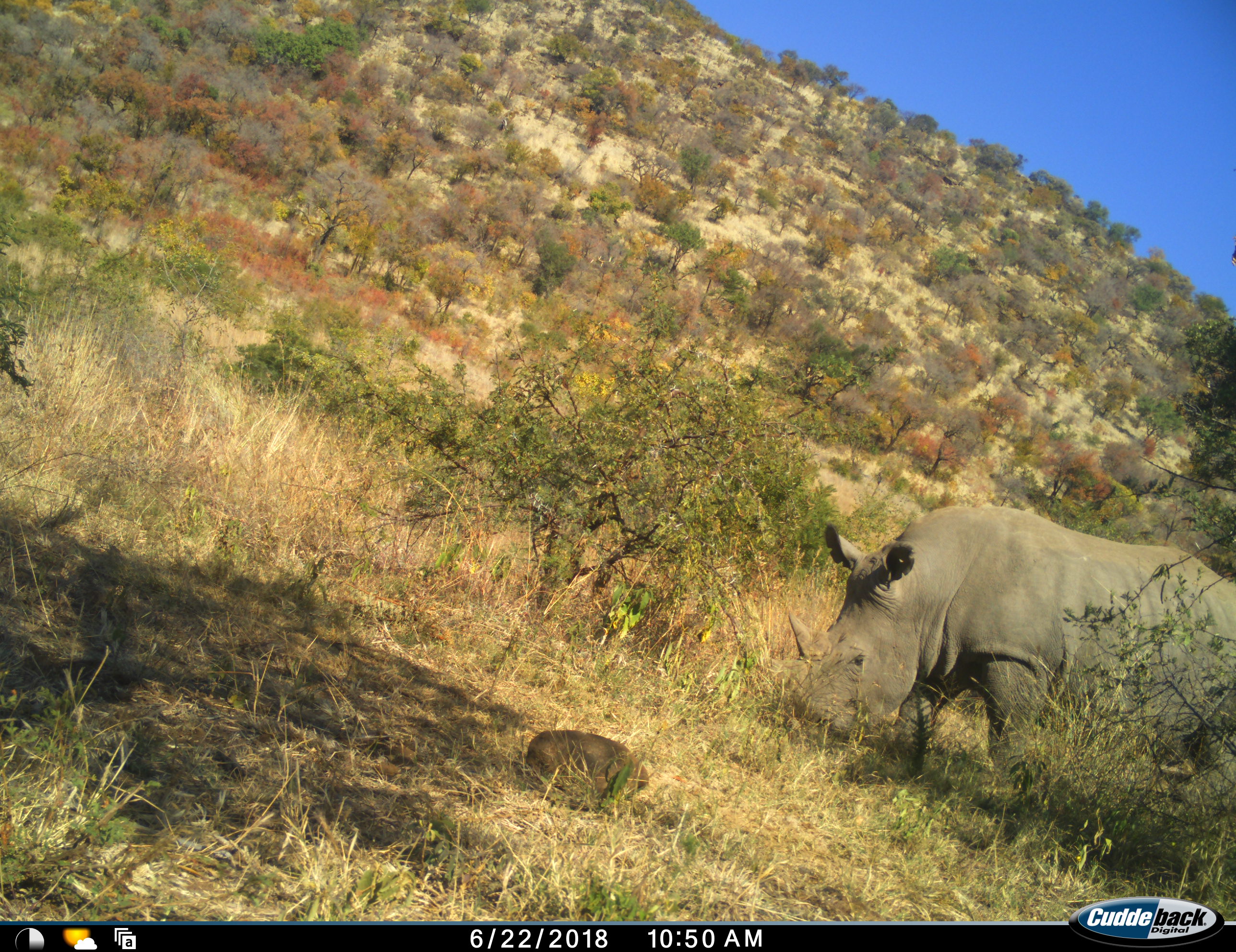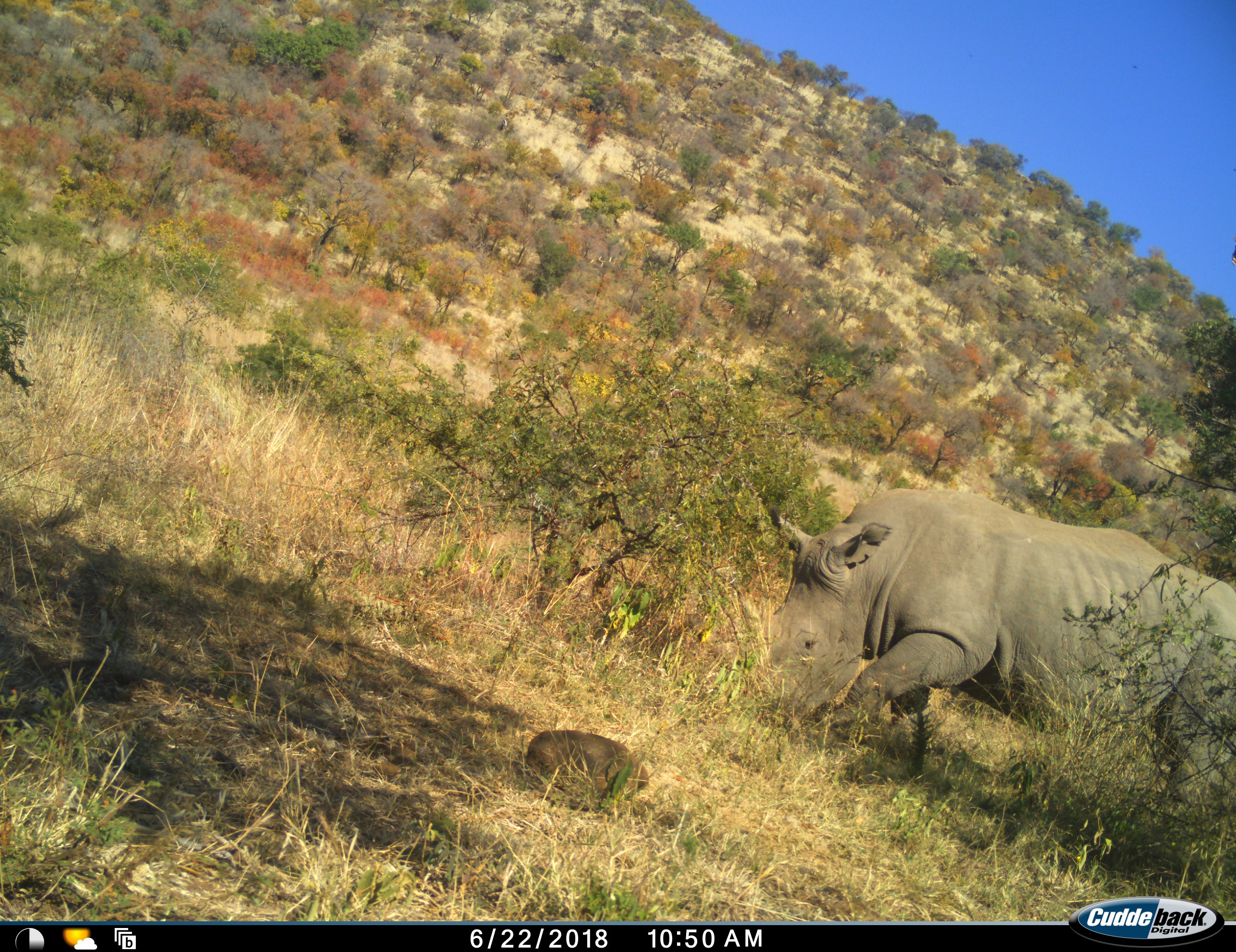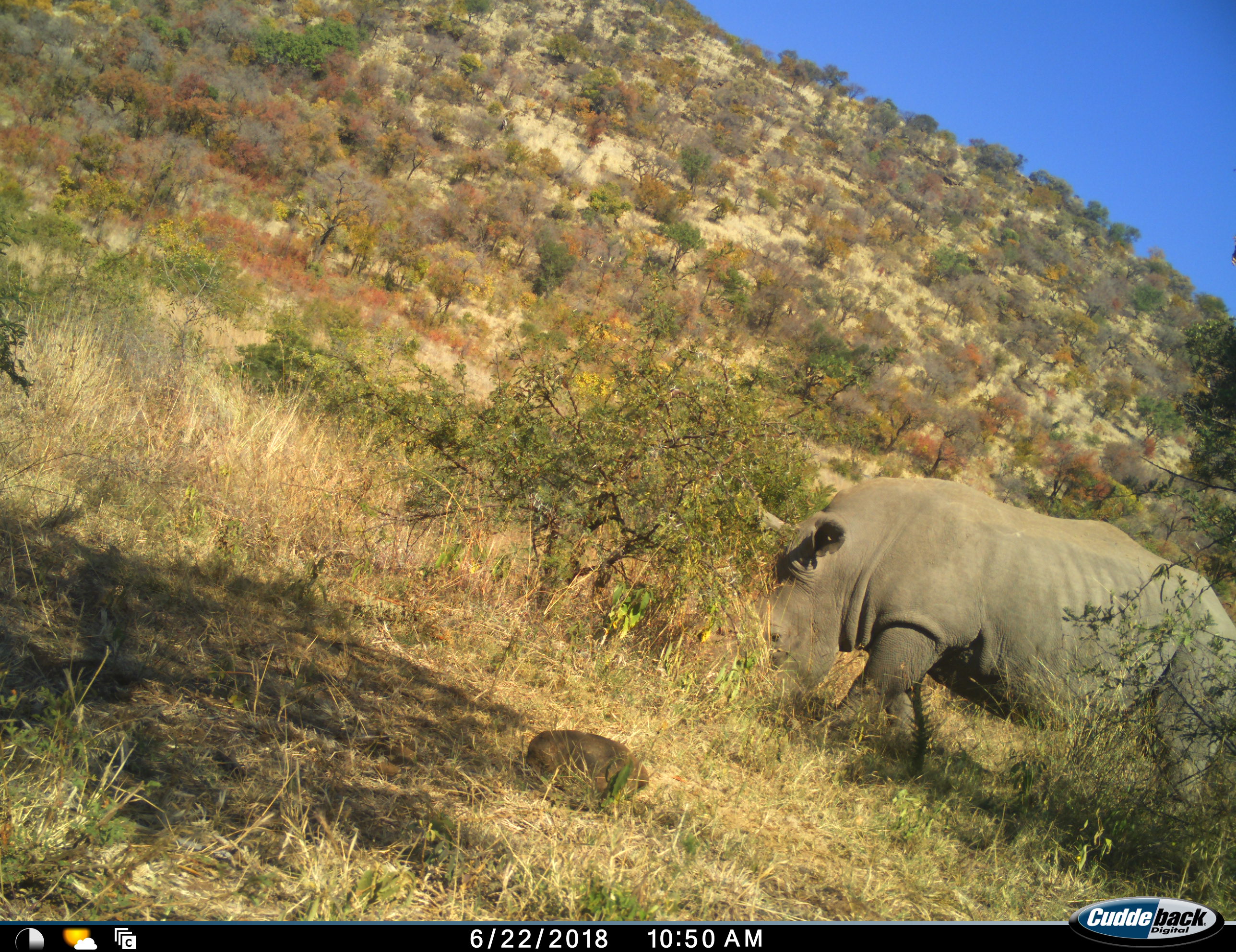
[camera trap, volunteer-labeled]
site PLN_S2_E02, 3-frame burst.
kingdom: Animalia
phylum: Chordata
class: Mammalia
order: Perissodactyla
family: Rhinocerotidae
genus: Ceratotherium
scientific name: Ceratotherium simum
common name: white rhinoceros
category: rhinoceroswhite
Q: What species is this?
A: Rhinoceroswhite (white rhinoceros) (Ceratotherium simum).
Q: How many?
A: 1.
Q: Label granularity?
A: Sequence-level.